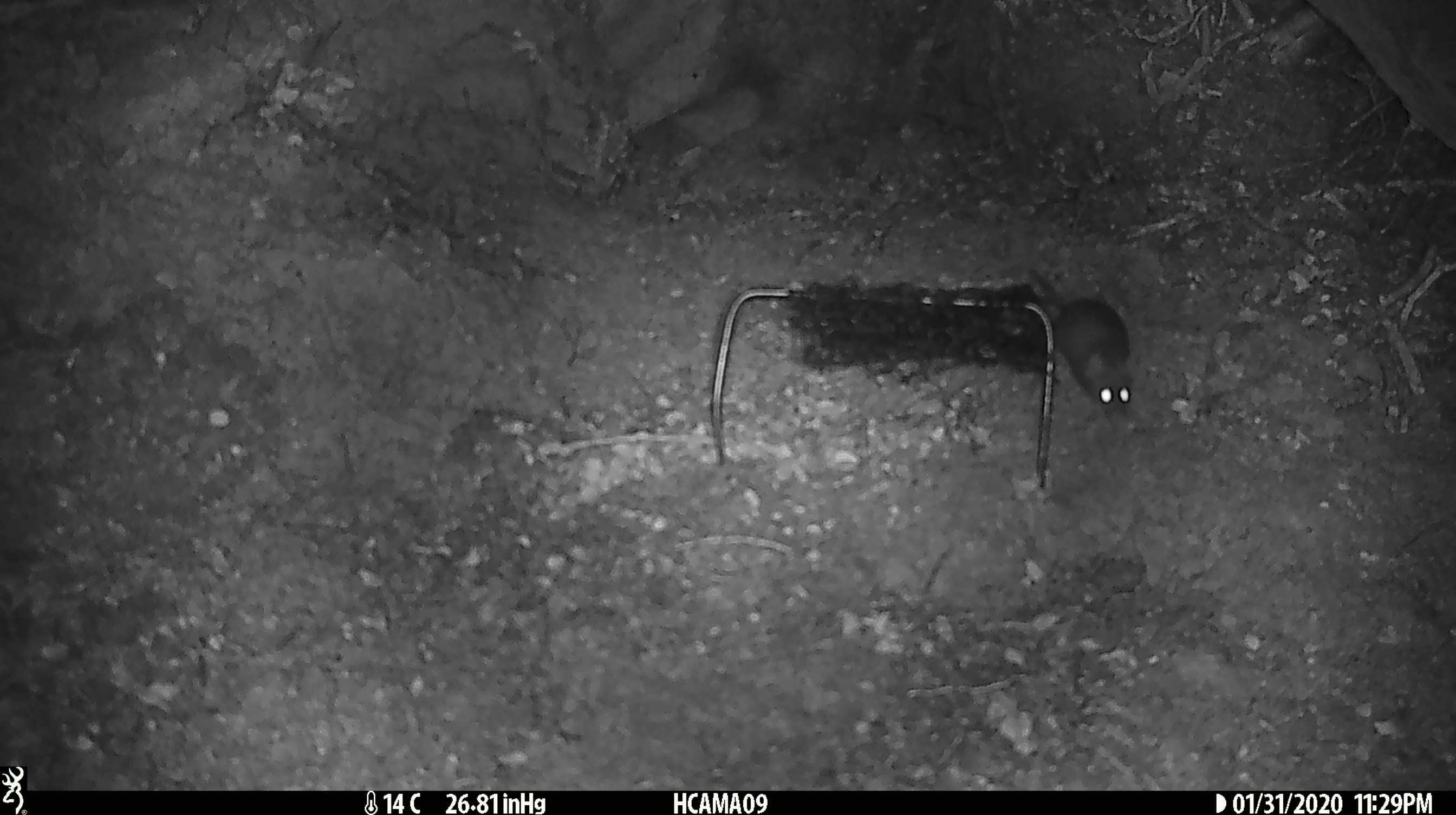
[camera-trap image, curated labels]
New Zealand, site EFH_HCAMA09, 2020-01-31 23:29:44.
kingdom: Animalia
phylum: Chordata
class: Mammalia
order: Rodentia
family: Muridae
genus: Mus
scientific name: Mus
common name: mouse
Mouse (Mus).